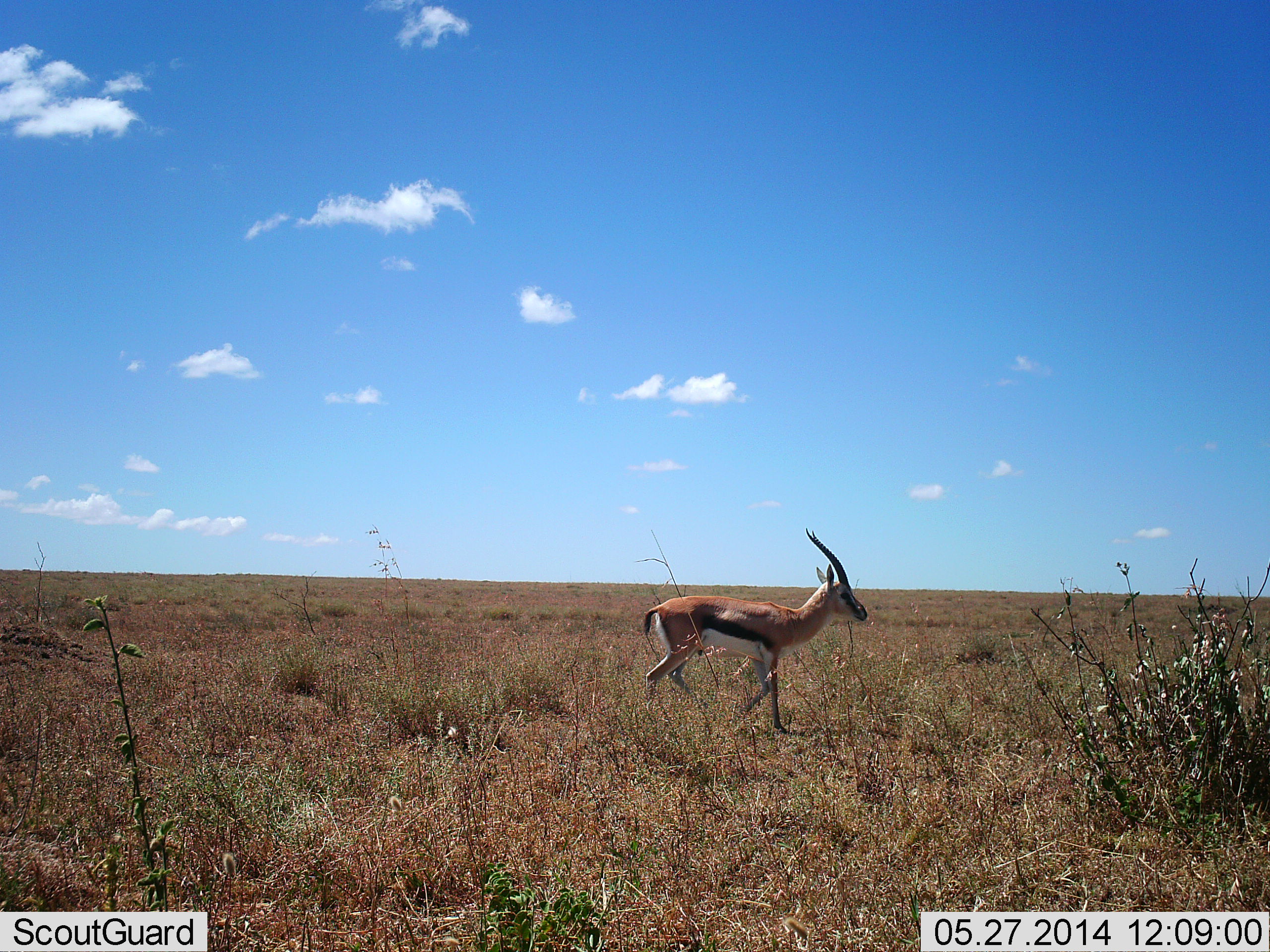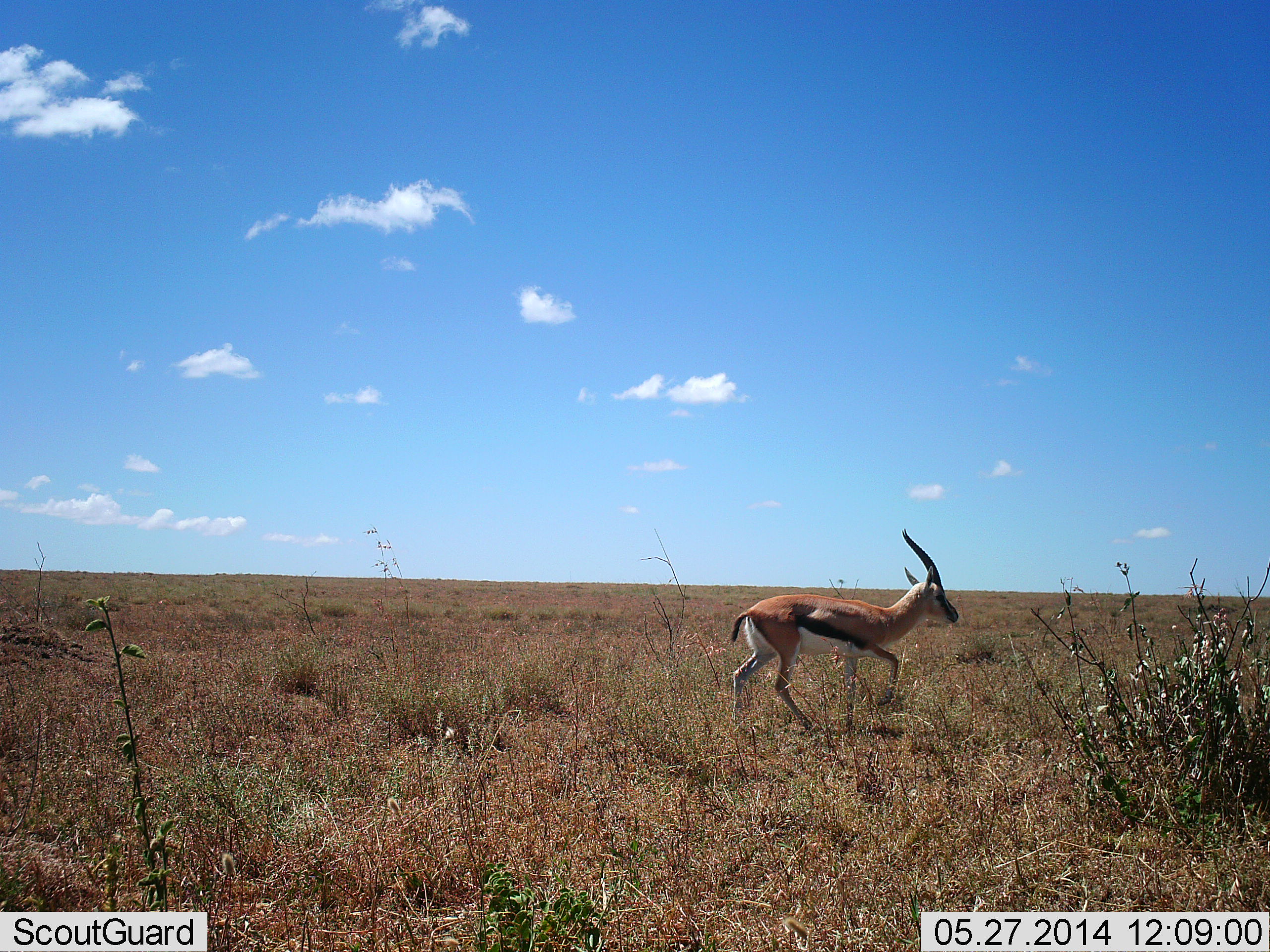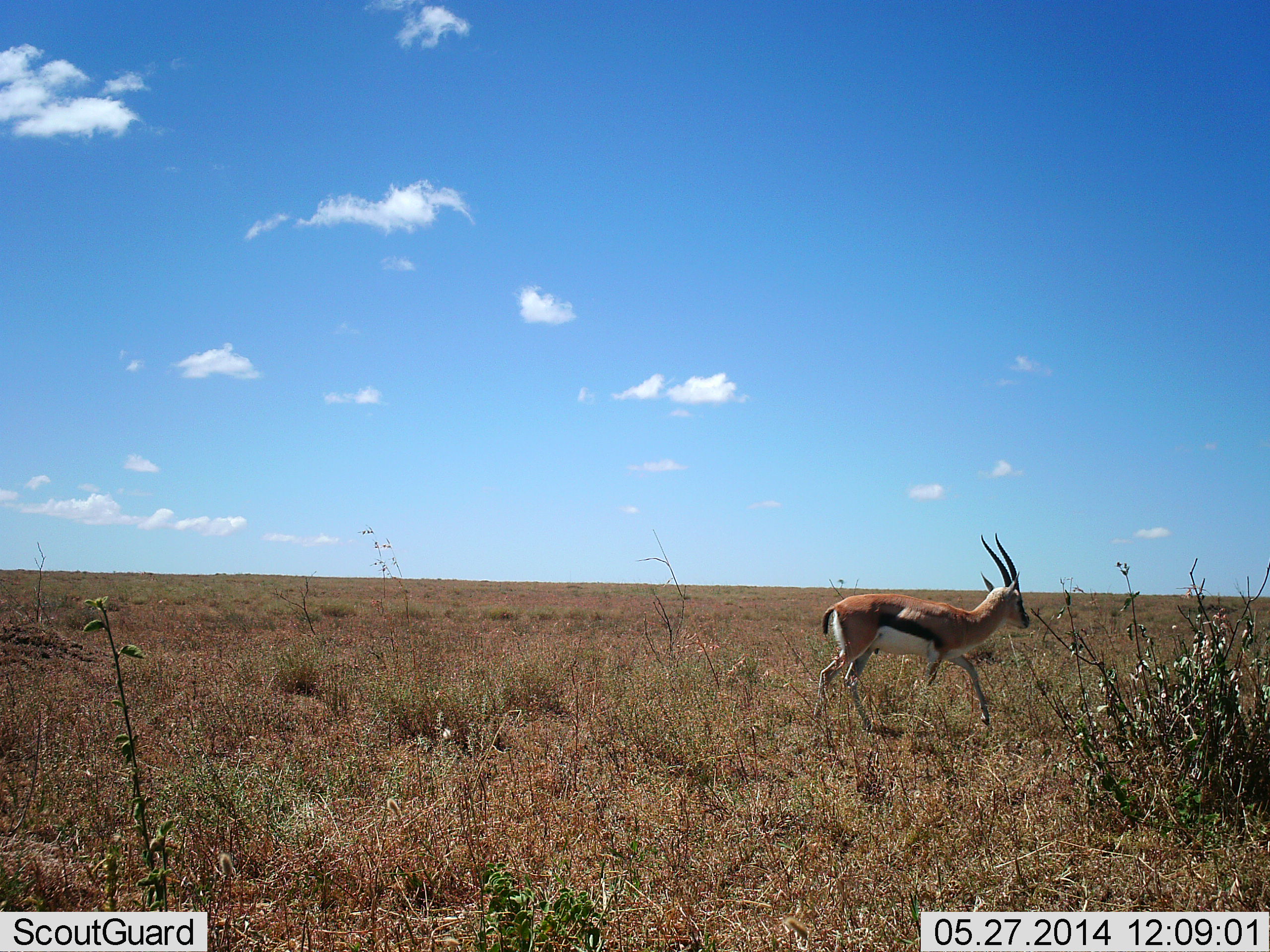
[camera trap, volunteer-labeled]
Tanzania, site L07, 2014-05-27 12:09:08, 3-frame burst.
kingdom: Animalia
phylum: Chordata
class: Mammalia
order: Artiodactyla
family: Bovidae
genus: Eudorcas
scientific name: Eudorcas thomsonii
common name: thomson's gazelle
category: gazellethomsons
Gazellethomsons (thomson's gazelle) (Eudorcas thomsonii), count 1. Behavior (volunteer vote fractions): standing 0%, resting 0%, moving 100%, interacting 0%. Young present (vote fraction): 0%. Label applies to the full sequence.